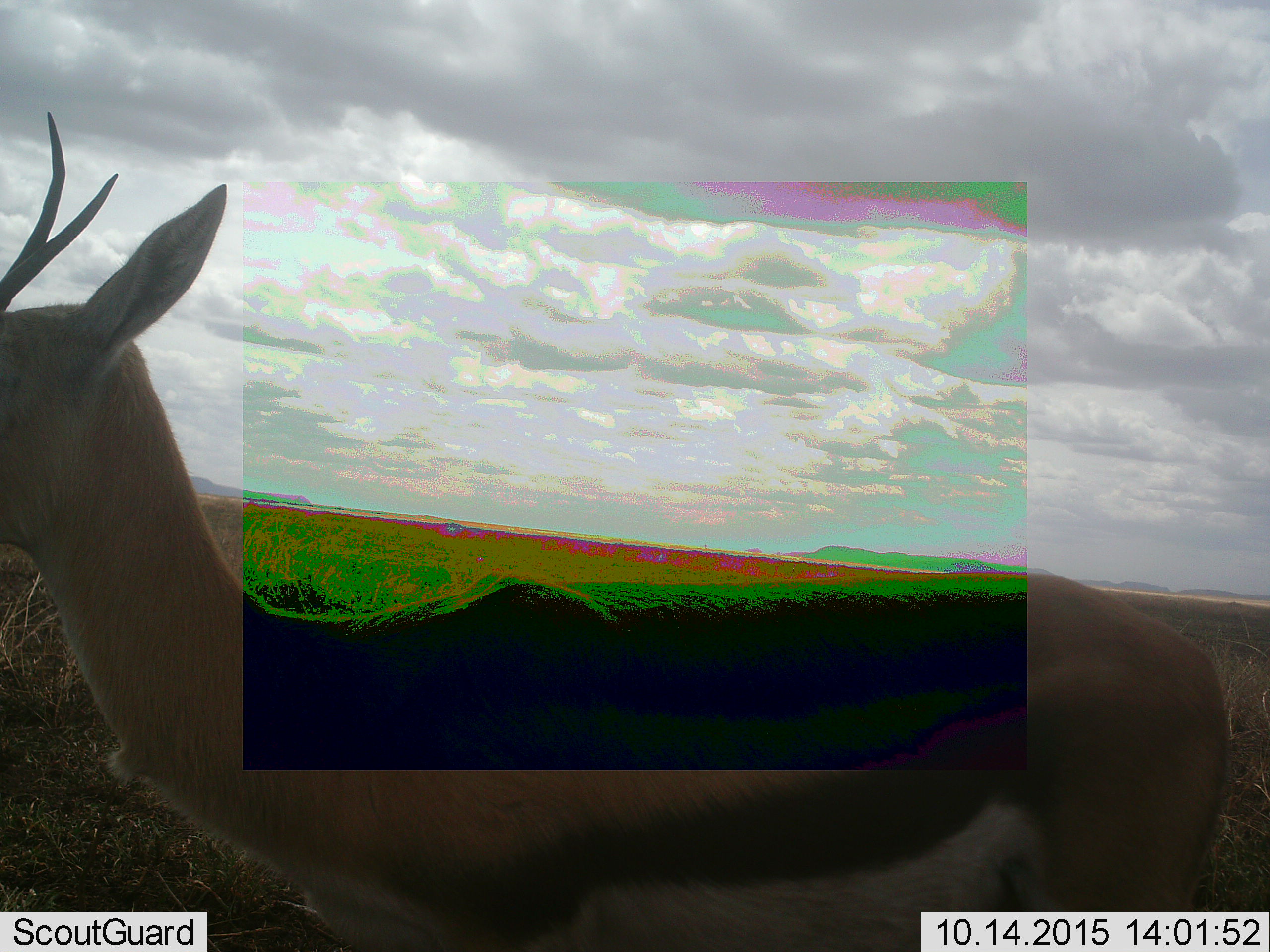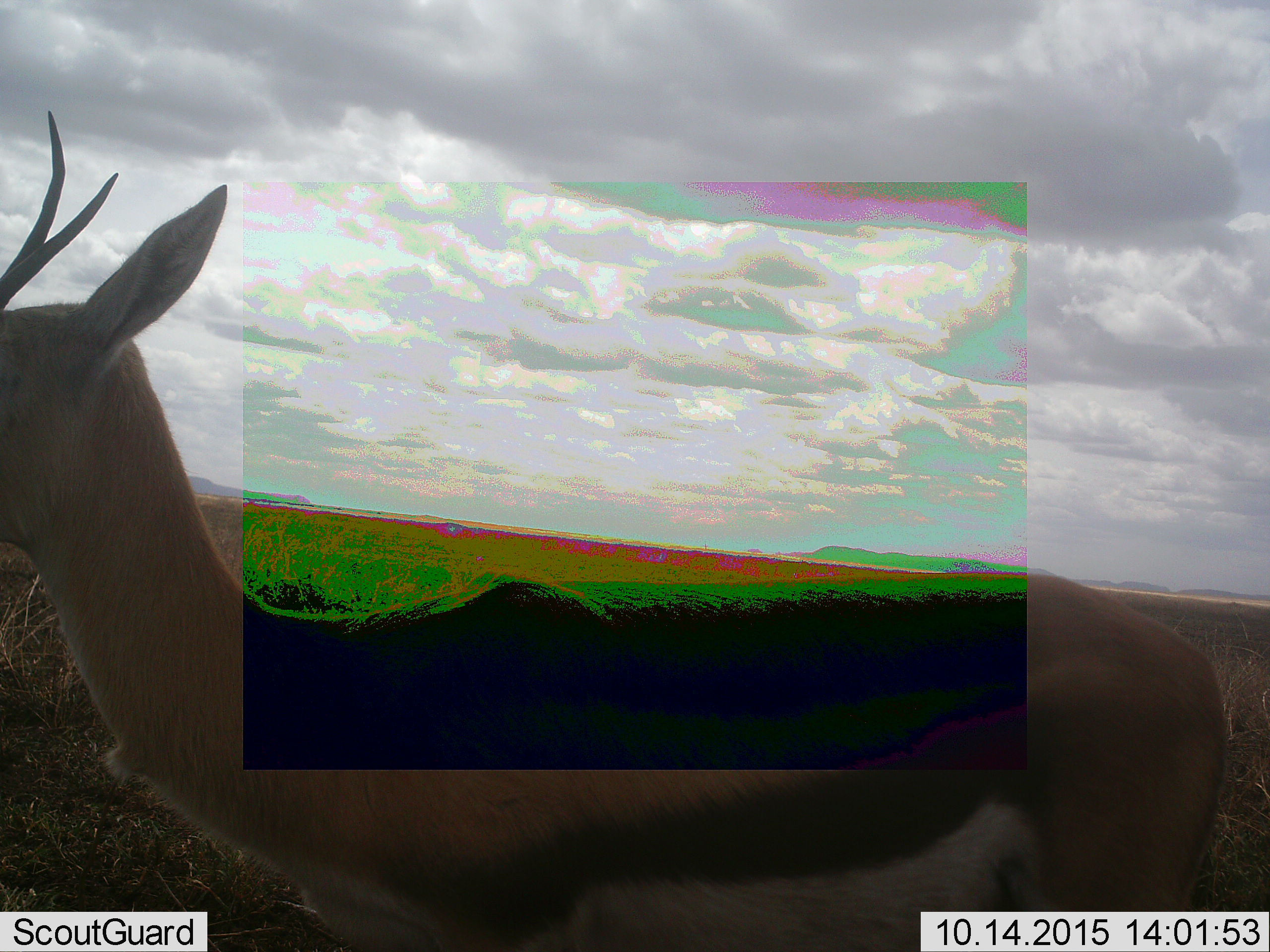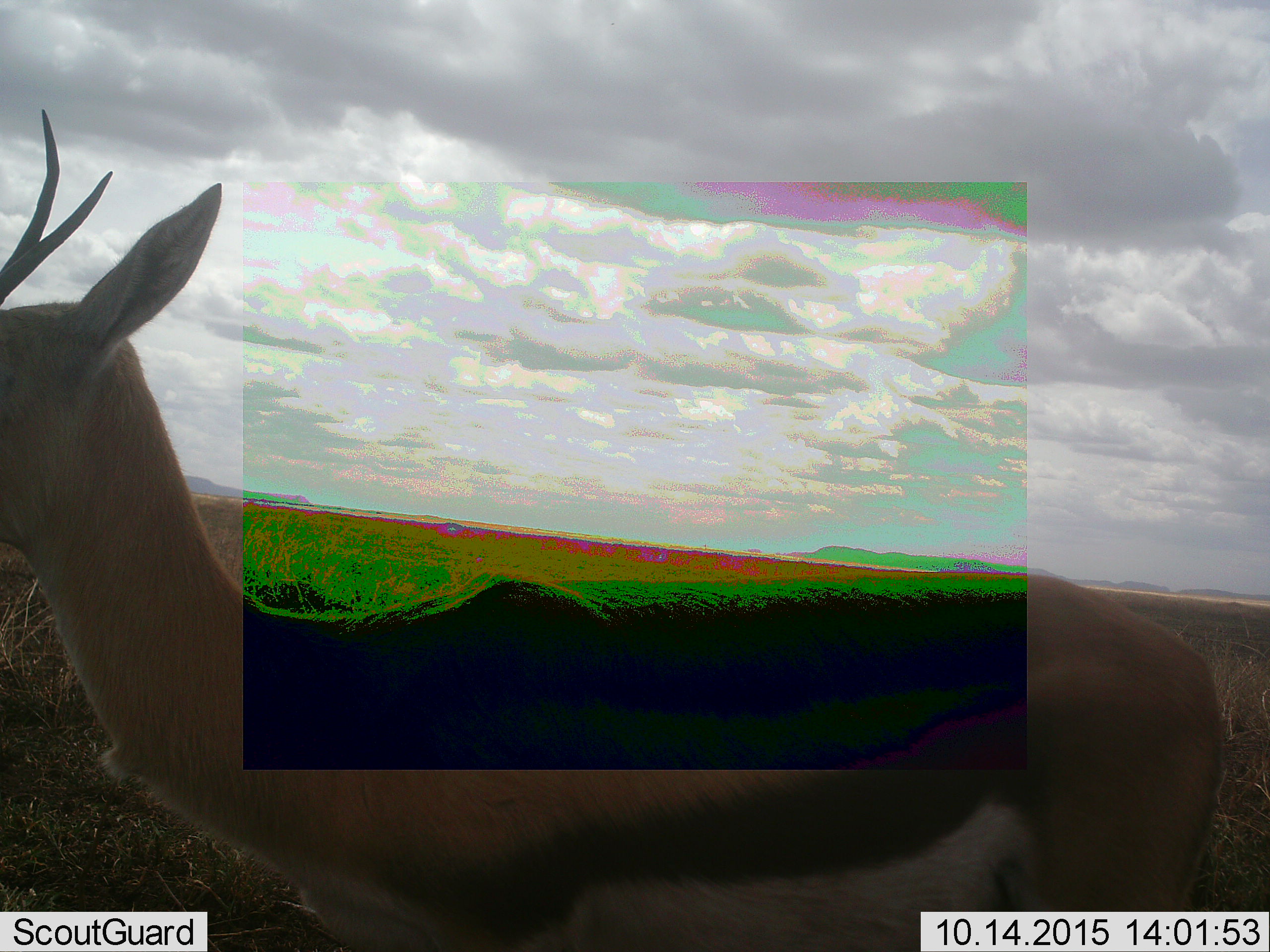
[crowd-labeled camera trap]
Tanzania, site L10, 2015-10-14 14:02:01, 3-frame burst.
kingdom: Animalia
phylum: Chordata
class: Mammalia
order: Artiodactyla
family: Bovidae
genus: Eudorcas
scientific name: Eudorcas thomsonii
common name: thomson's gazelle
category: gazellethomsons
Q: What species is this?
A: Gazellethomsons (thomson's gazelle) (Eudorcas thomsonii).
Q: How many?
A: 1.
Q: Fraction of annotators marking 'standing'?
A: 100%.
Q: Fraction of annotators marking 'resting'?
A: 0%.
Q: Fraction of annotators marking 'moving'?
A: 10%.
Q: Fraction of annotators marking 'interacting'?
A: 0%.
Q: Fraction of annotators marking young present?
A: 0%.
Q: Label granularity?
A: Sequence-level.